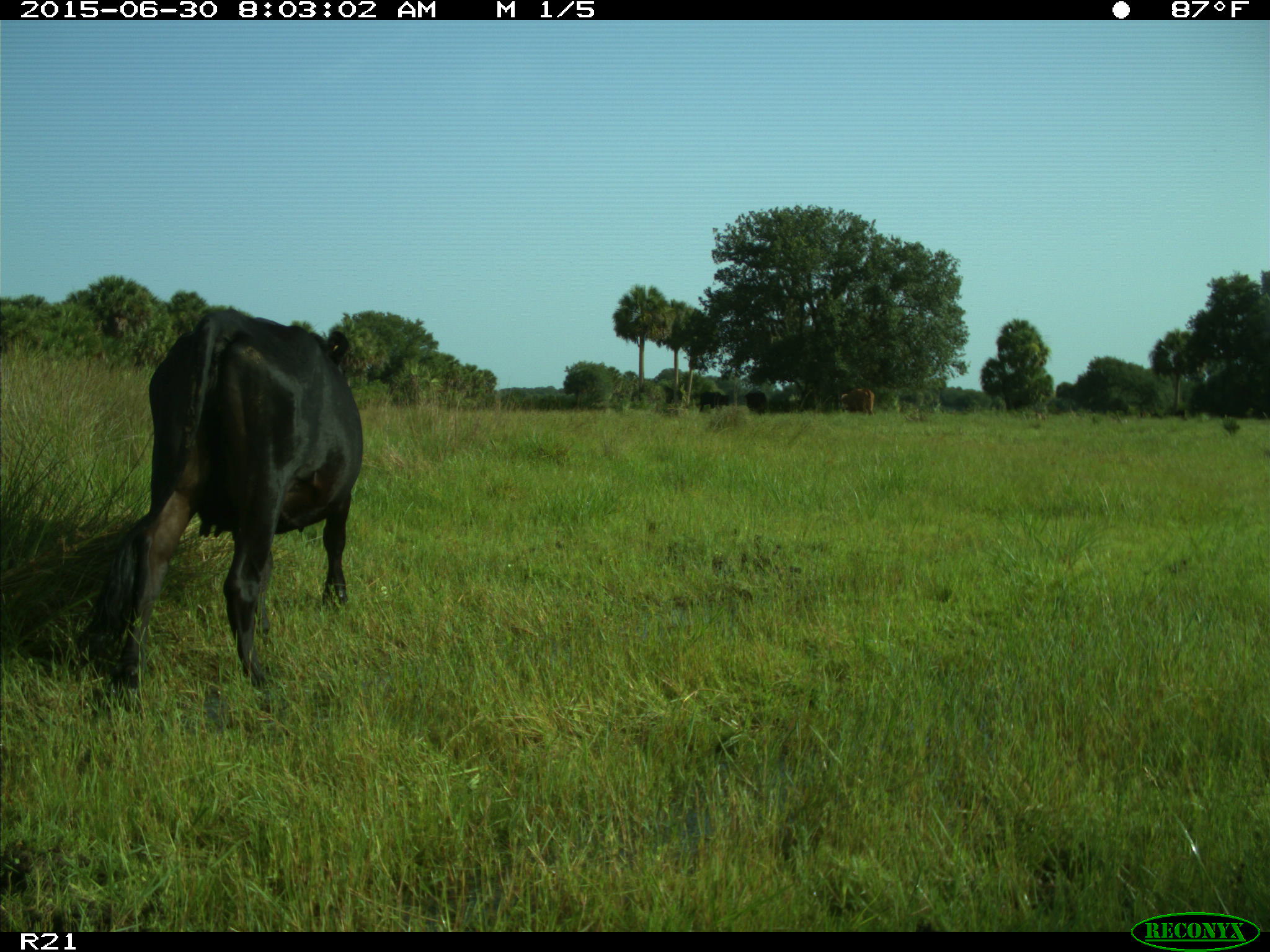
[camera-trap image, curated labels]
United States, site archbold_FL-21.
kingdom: Animalia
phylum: Chordata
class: Mammalia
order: Artiodactyla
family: Bovidae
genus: Bos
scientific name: Bos taurus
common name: domestic cow